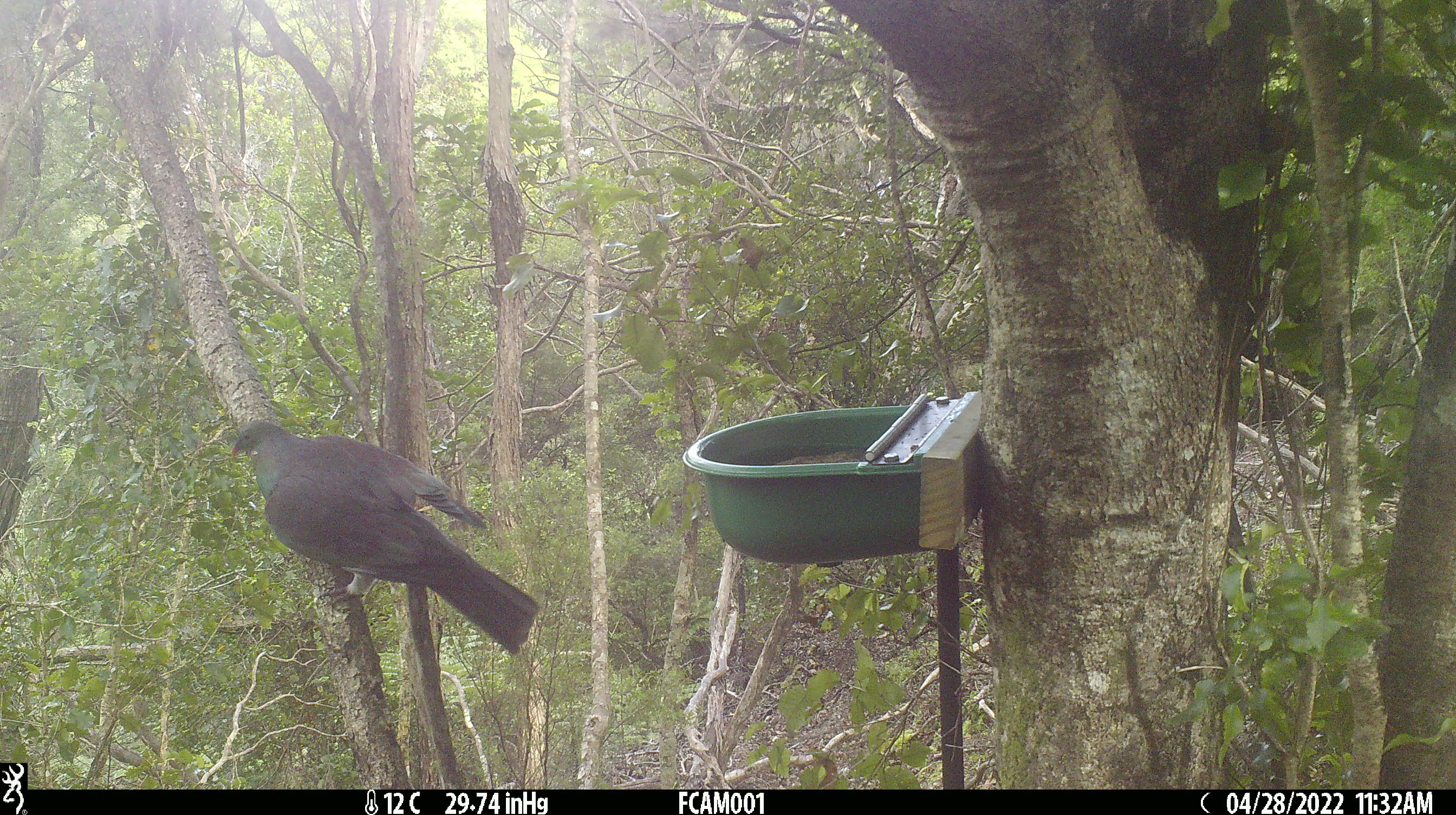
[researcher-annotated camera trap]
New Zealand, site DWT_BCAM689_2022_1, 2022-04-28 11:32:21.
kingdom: Animalia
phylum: Chordata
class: Aves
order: Columbiformes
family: Columbidae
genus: Hemiphaga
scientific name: Hemiphaga novaeseelandiae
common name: new zealand pigeon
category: kereru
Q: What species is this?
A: Kereru (new zealand pigeon) (Hemiphaga novaeseelandiae).